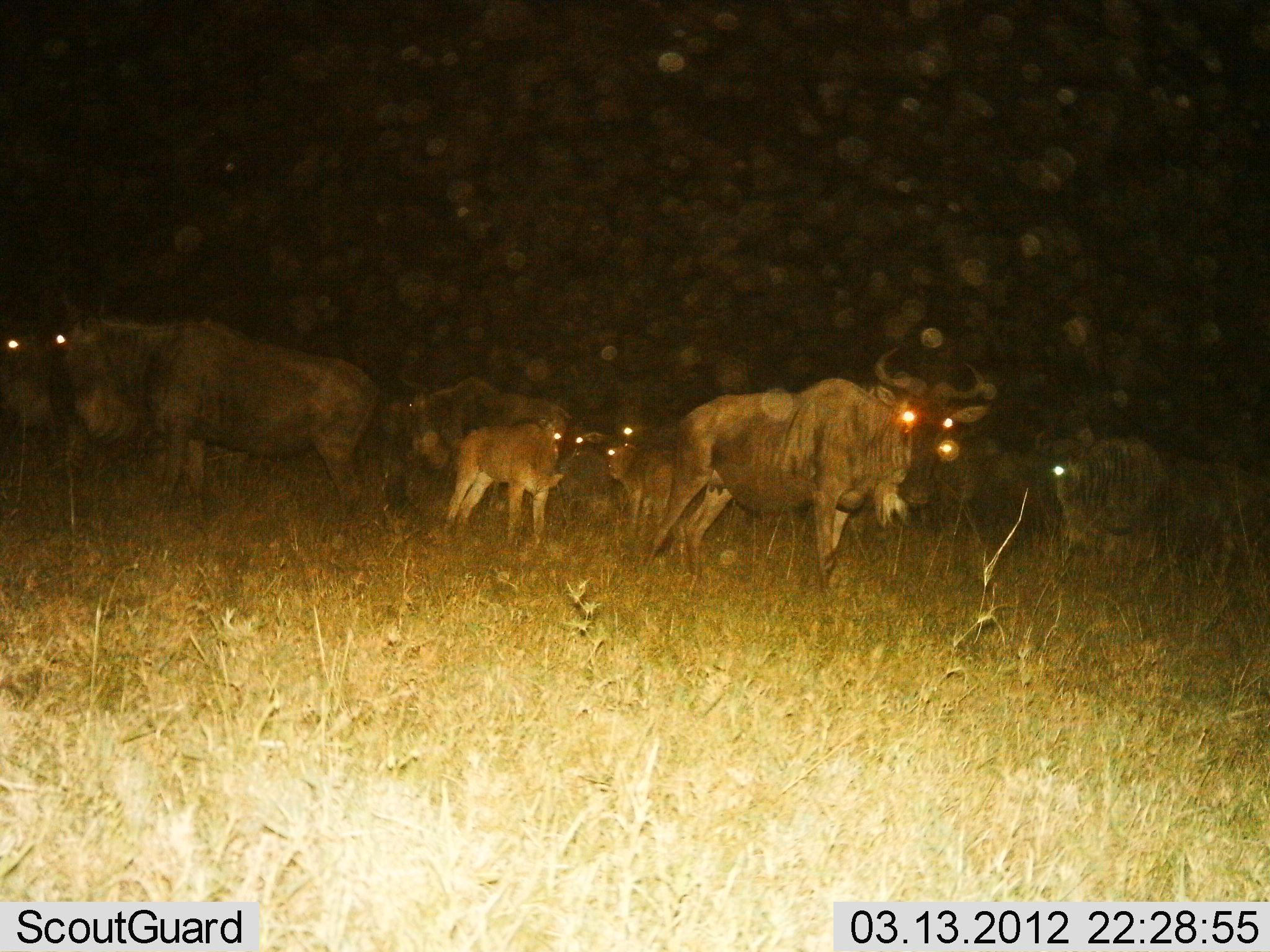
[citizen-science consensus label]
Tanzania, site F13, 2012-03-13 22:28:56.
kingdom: Animalia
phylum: Chordata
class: Mammalia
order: Artiodactyla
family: Bovidae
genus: Connochaetes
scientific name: Connochaetes taurinus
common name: blue wildebeest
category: wildebeest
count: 8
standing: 100%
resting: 12%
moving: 12%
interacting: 0%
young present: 75%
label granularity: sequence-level